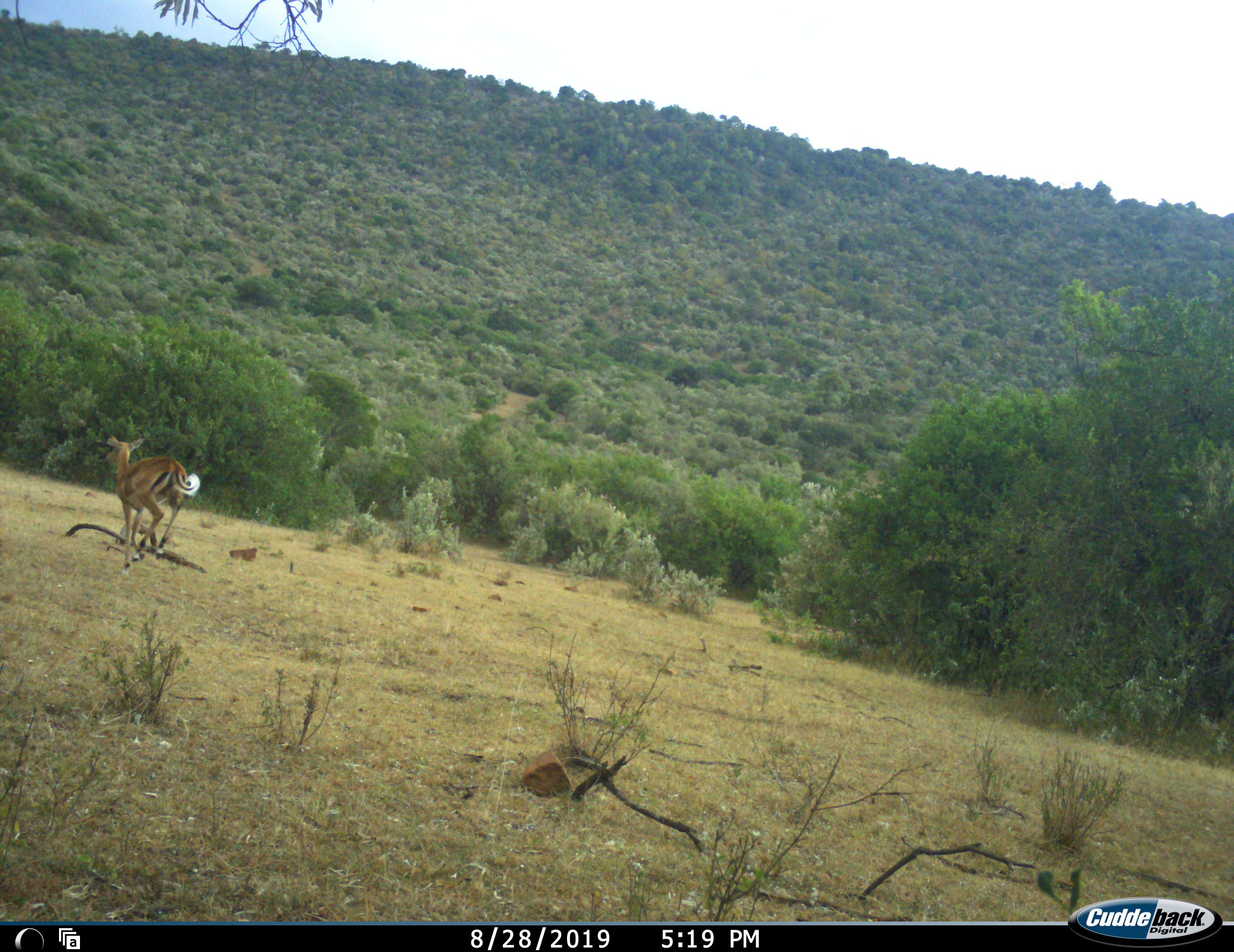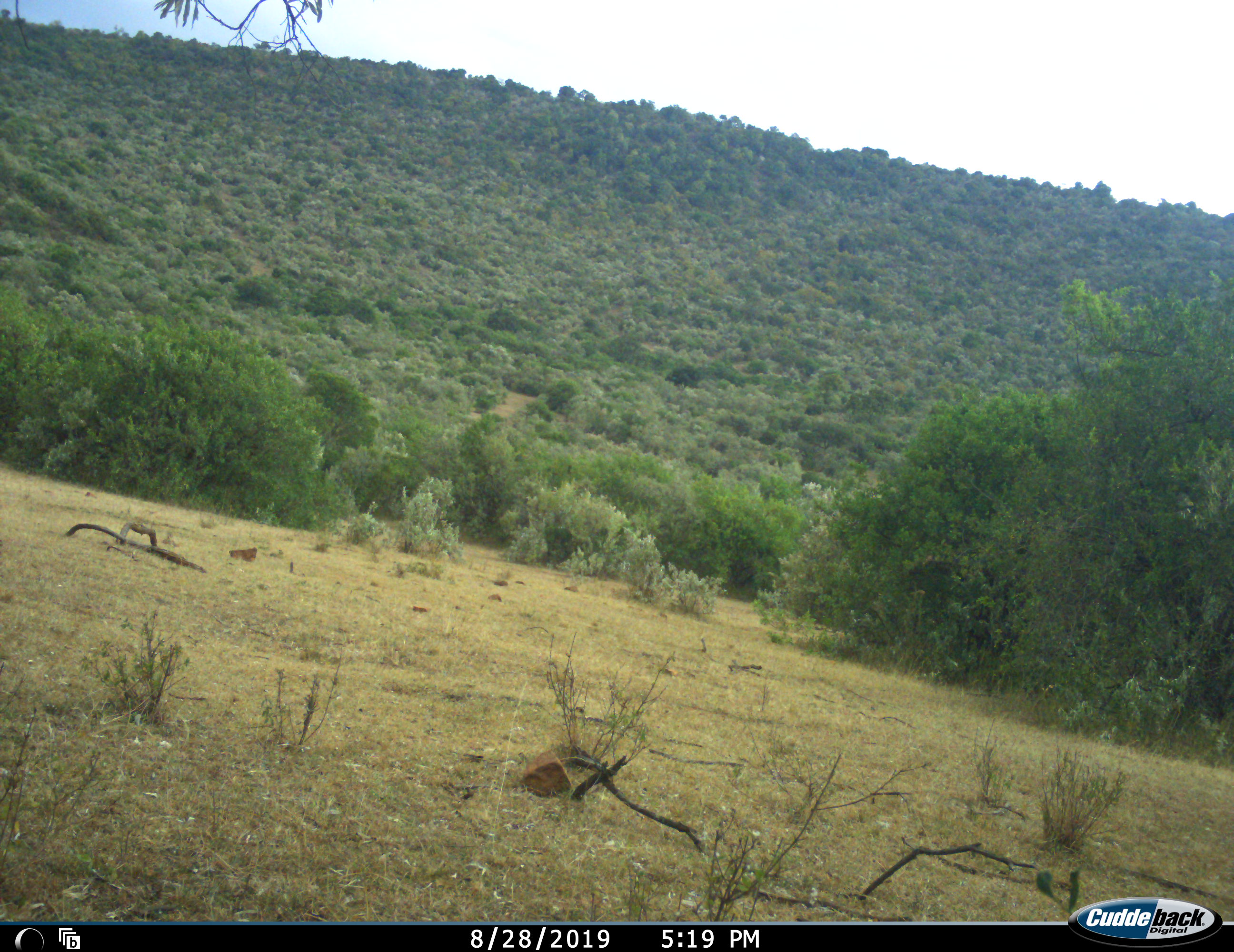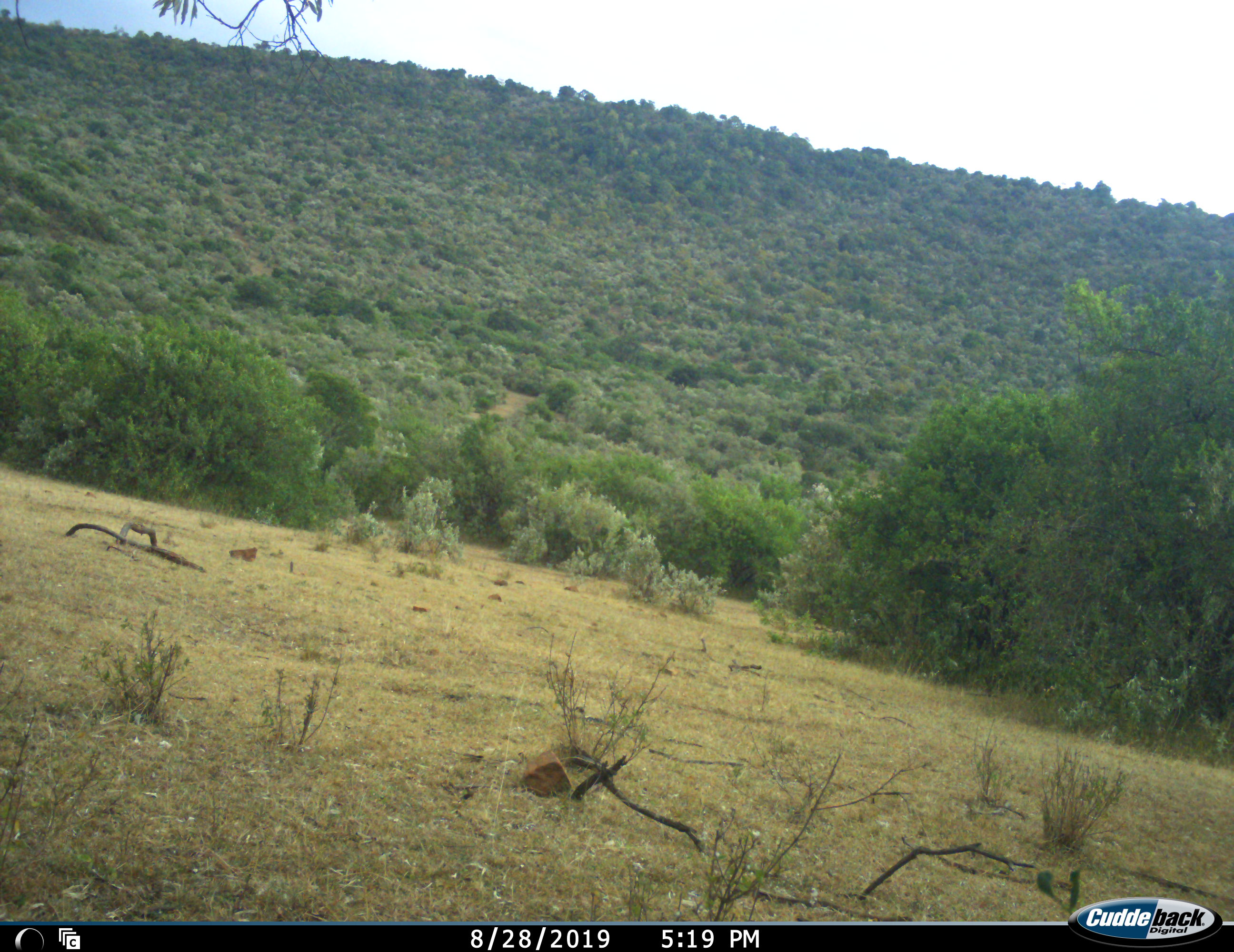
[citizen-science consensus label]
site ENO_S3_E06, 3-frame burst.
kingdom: Animalia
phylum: Chordata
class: Mammalia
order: Artiodactyla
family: Bovidae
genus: Aepyceros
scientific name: Aepyceros melampus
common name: impala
Impala (Aepyceros melampus), count 1. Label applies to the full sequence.